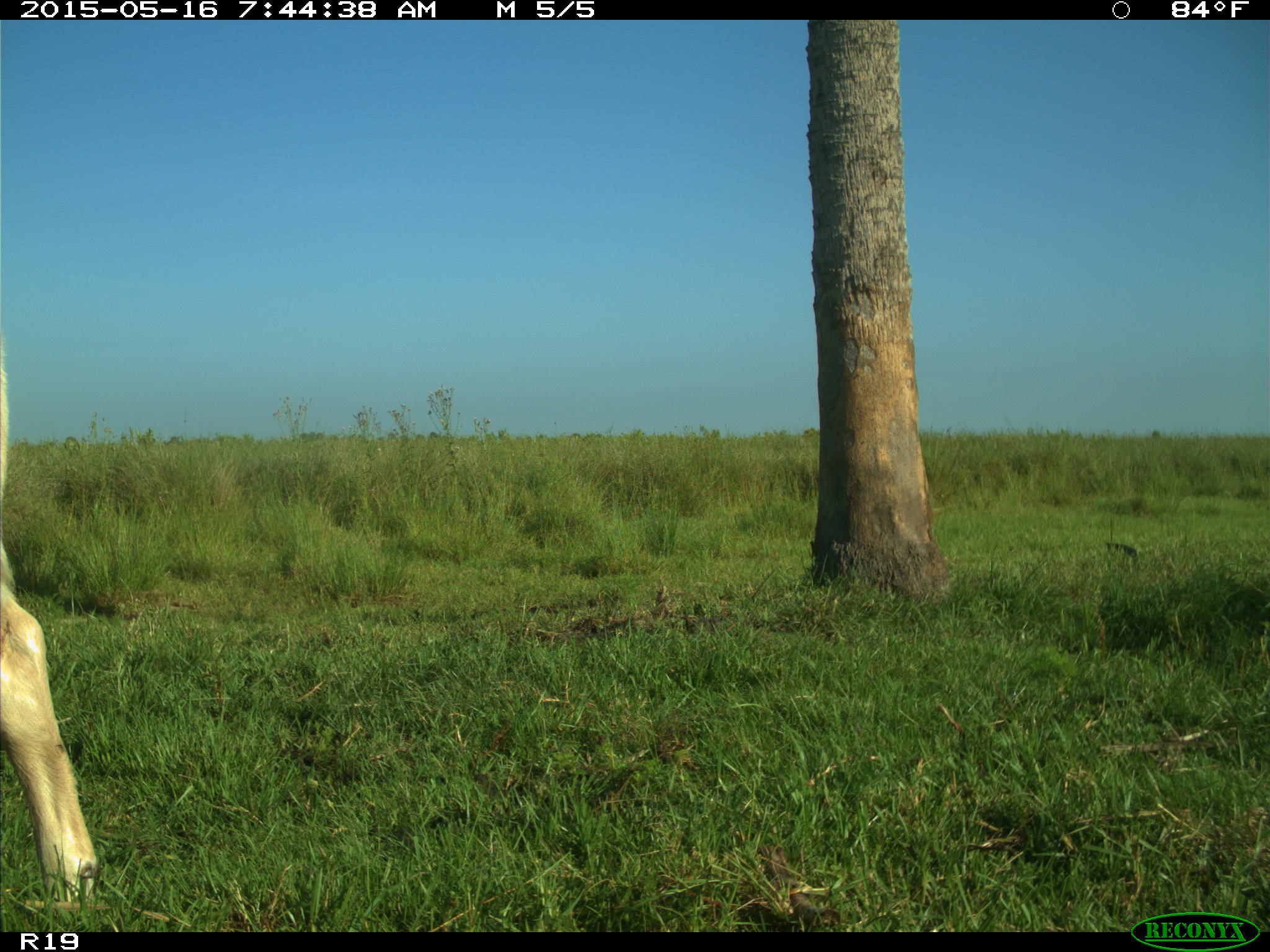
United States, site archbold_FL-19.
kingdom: Animalia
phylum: Chordata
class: Mammalia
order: Artiodactyla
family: Bovidae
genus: Bos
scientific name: Bos taurus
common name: domestic cow